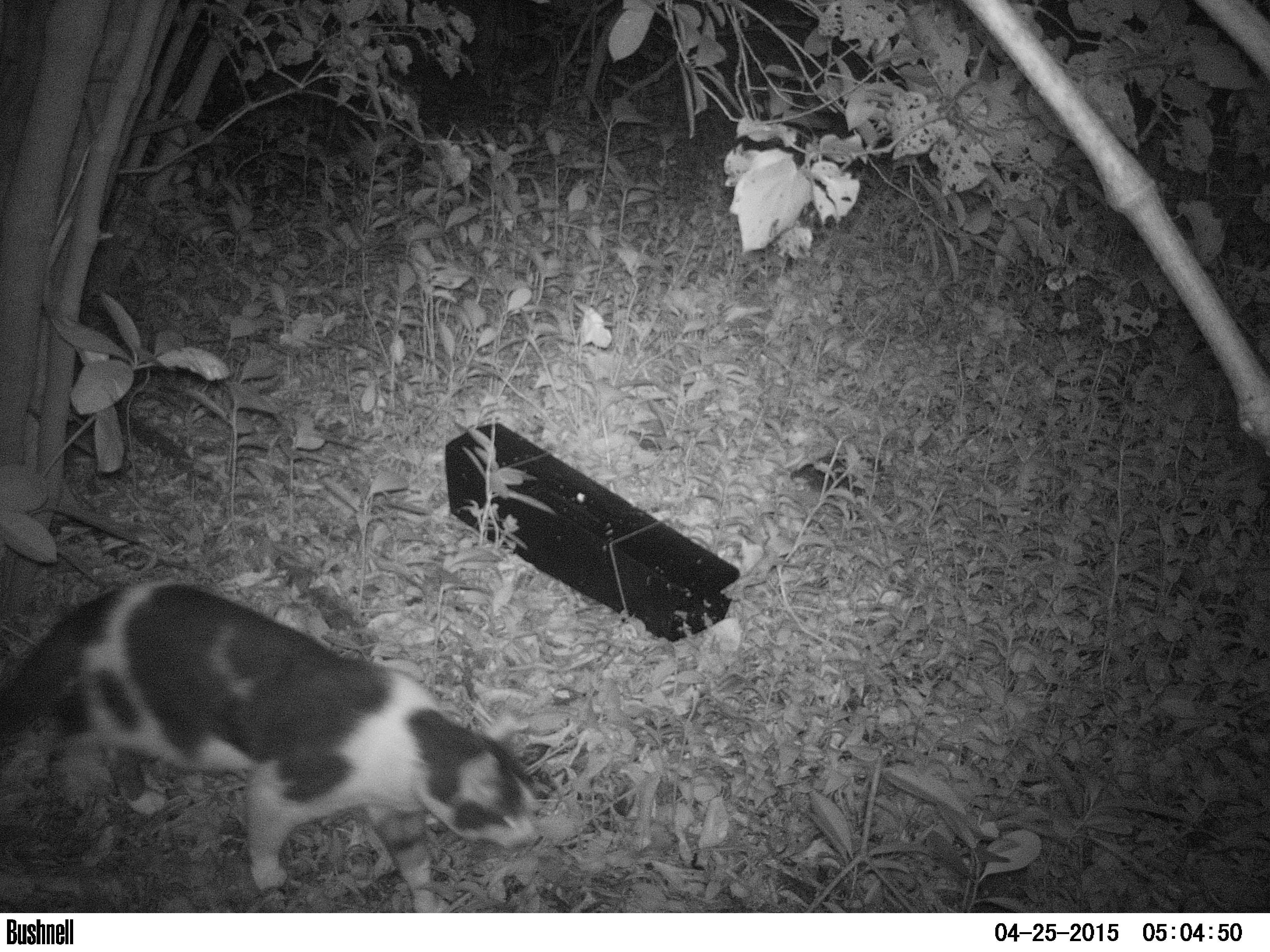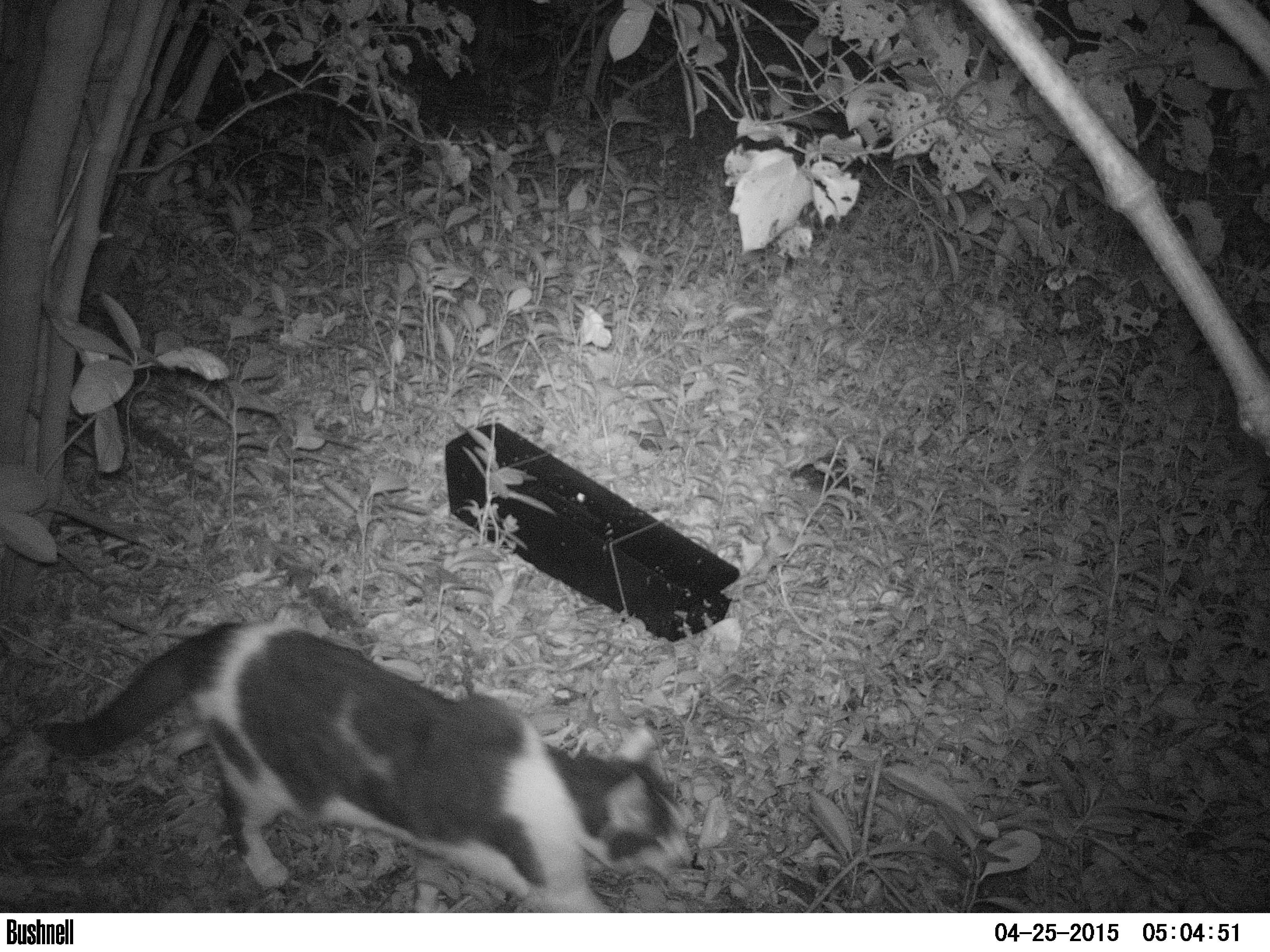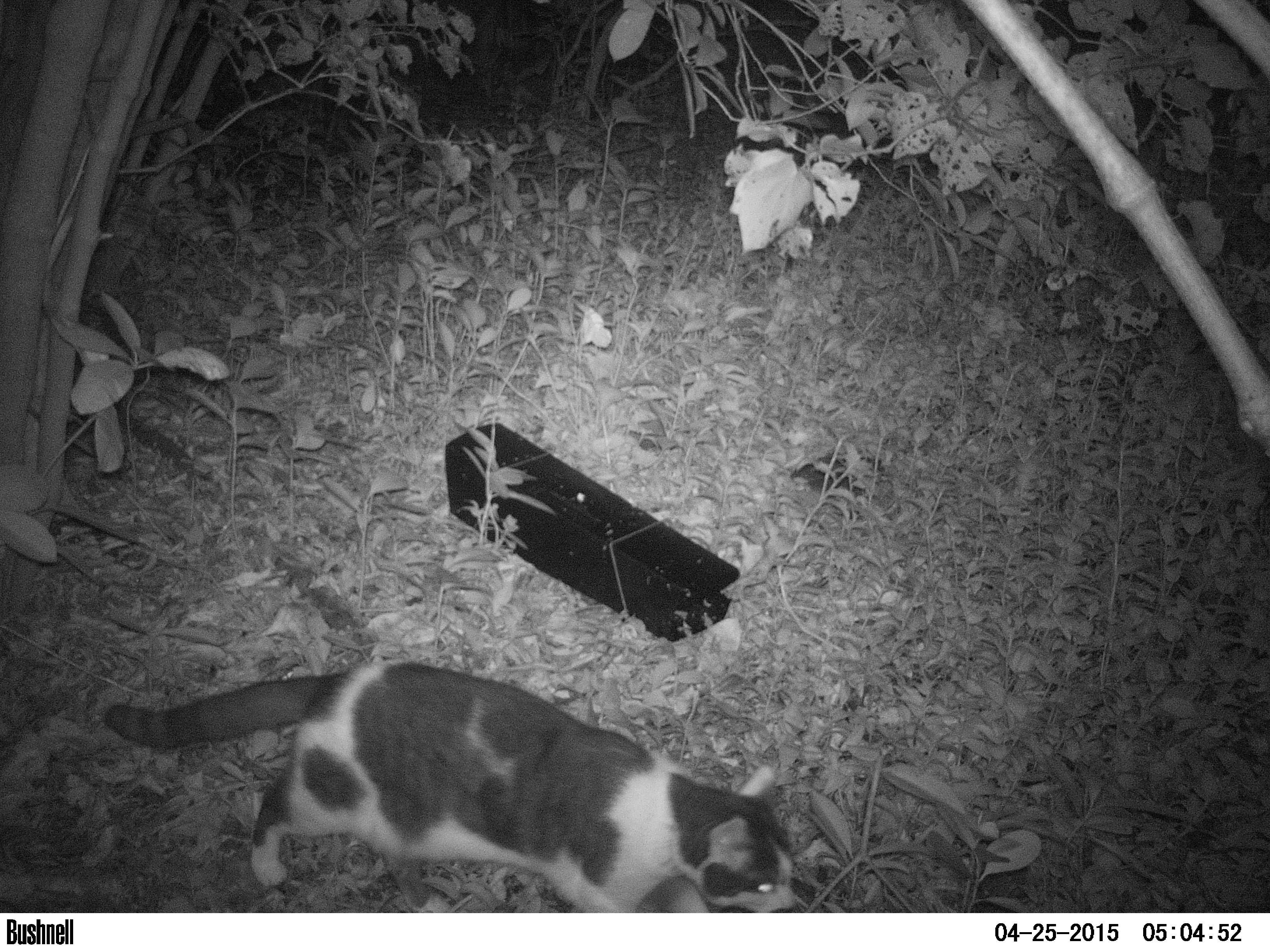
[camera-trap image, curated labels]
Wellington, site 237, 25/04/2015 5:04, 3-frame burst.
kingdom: Animalia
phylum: Chordata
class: Mammalia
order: Carnivora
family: Felidae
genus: Felis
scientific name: Felis catus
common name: cat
Cat (Felis catus).